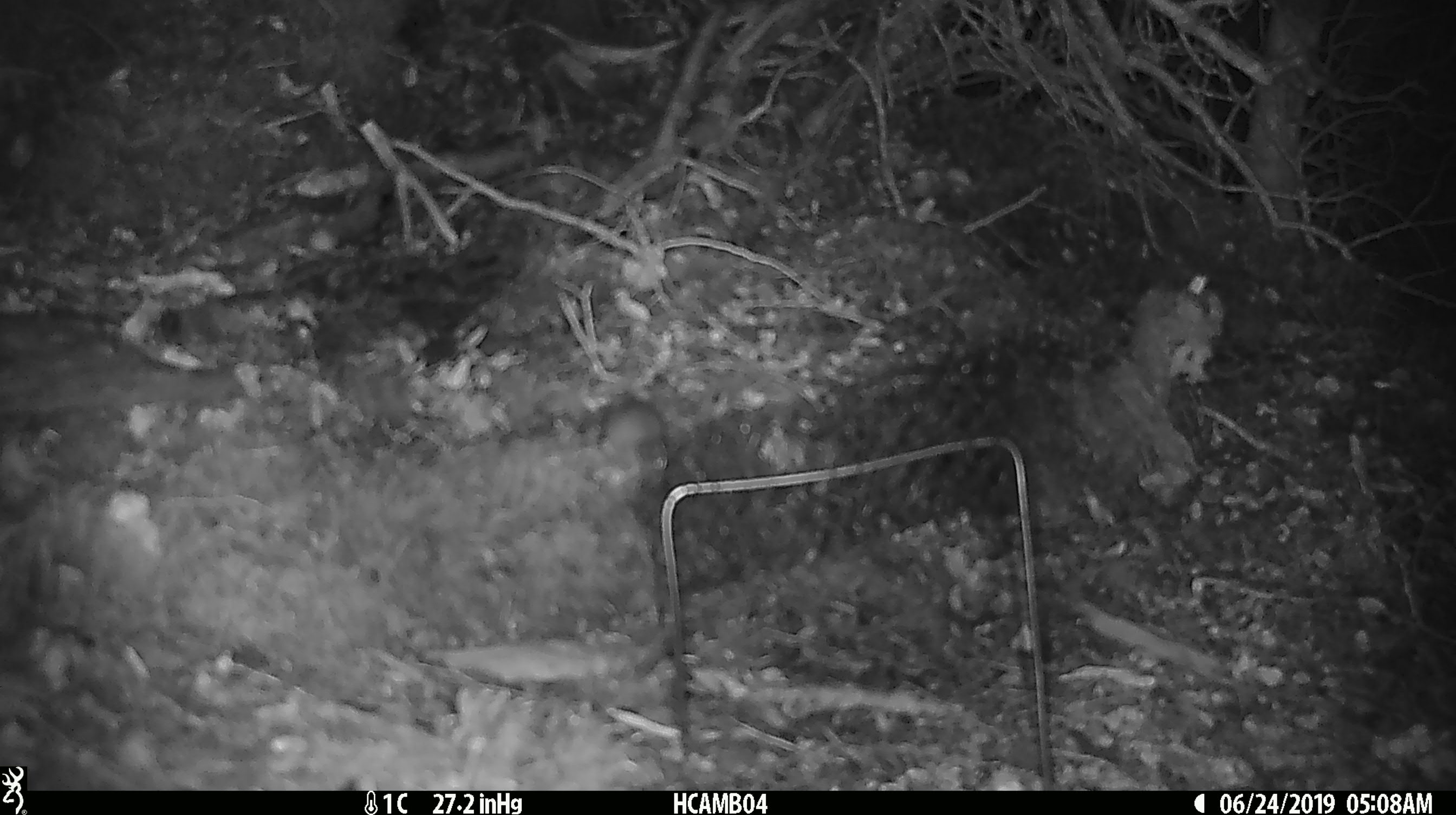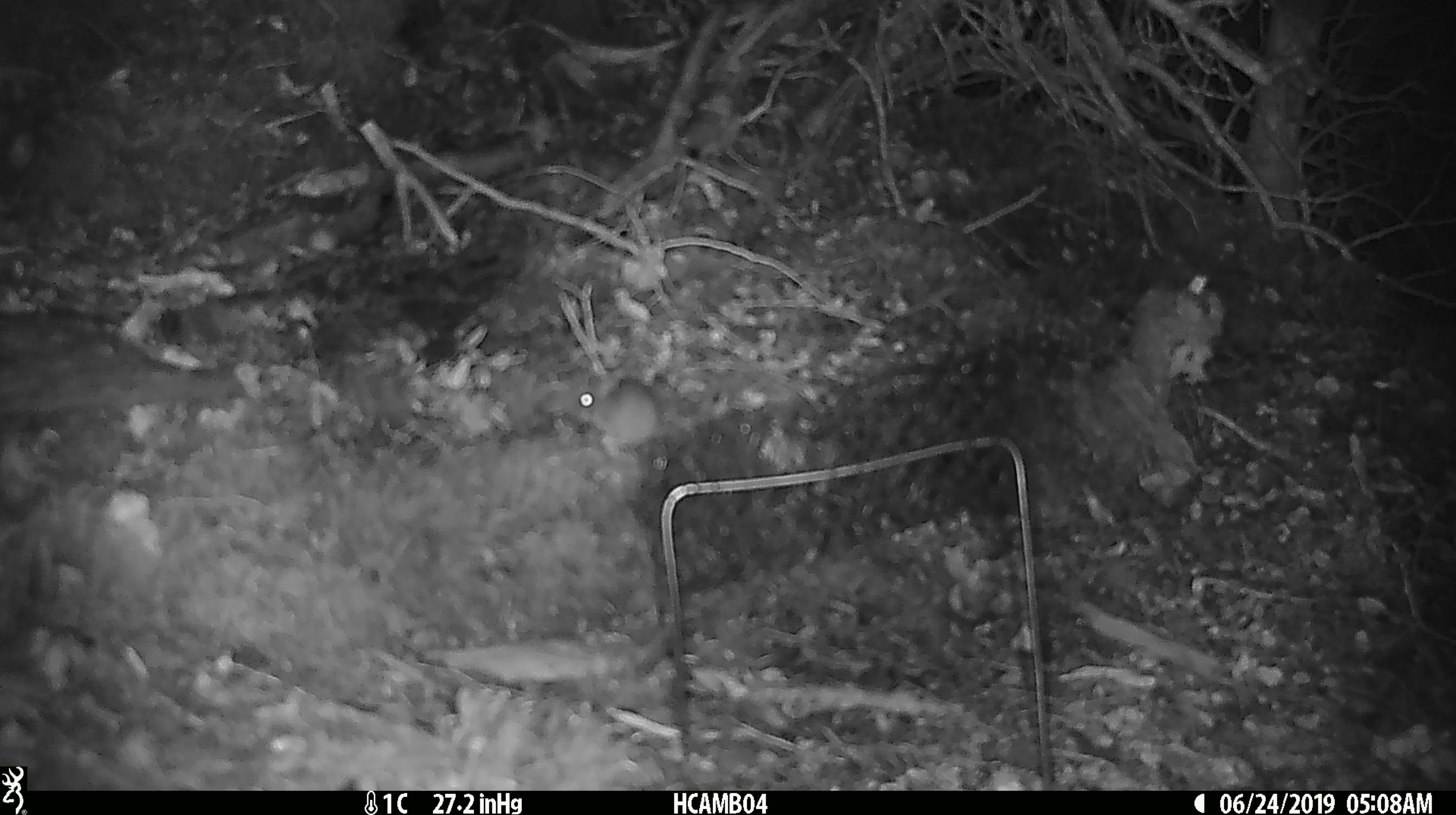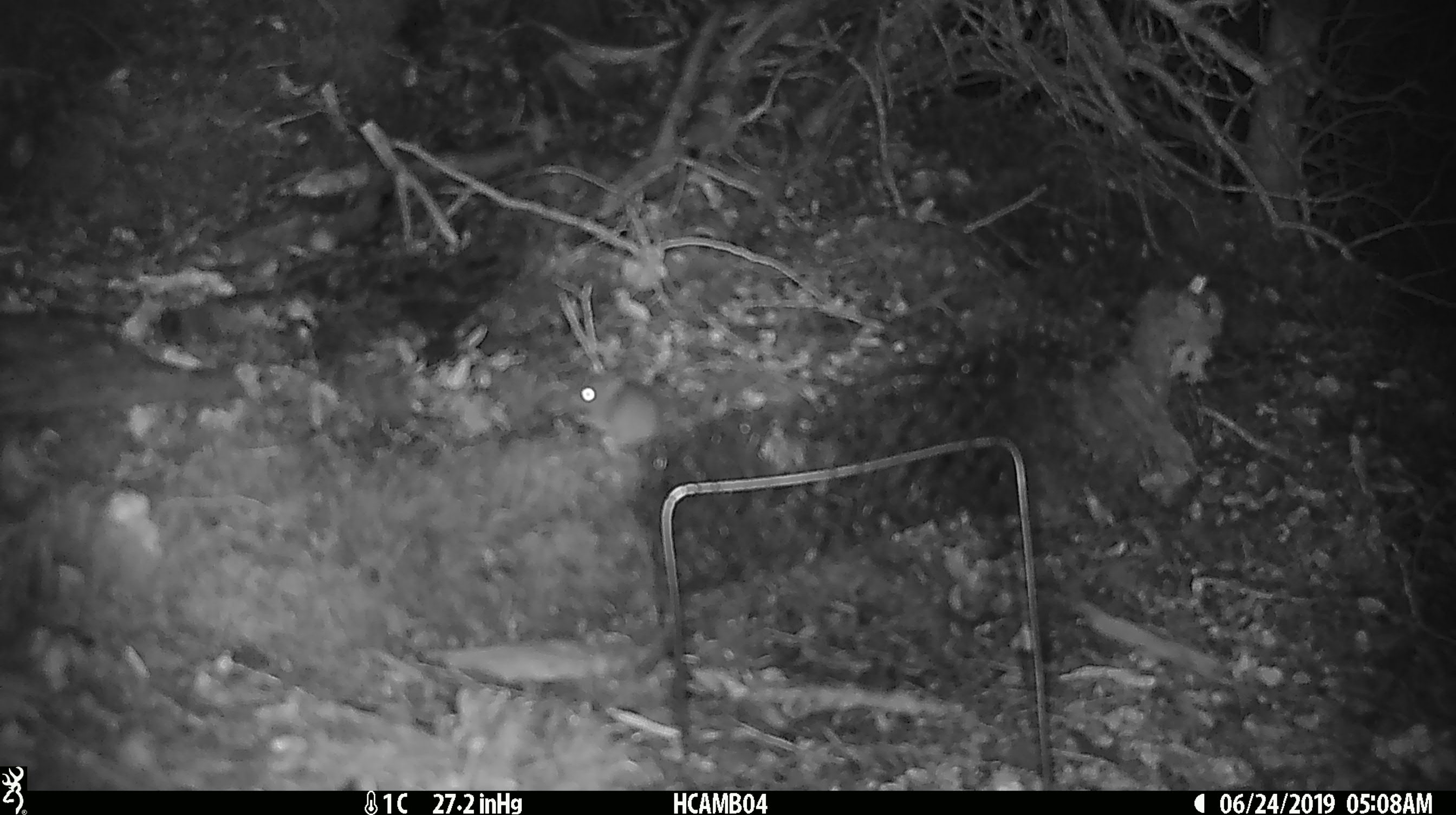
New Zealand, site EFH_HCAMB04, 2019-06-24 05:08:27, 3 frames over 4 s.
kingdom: Animalia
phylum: Chordata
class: Mammalia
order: Rodentia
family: Muridae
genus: Mus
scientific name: Mus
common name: mouse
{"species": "mouse (Mus)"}